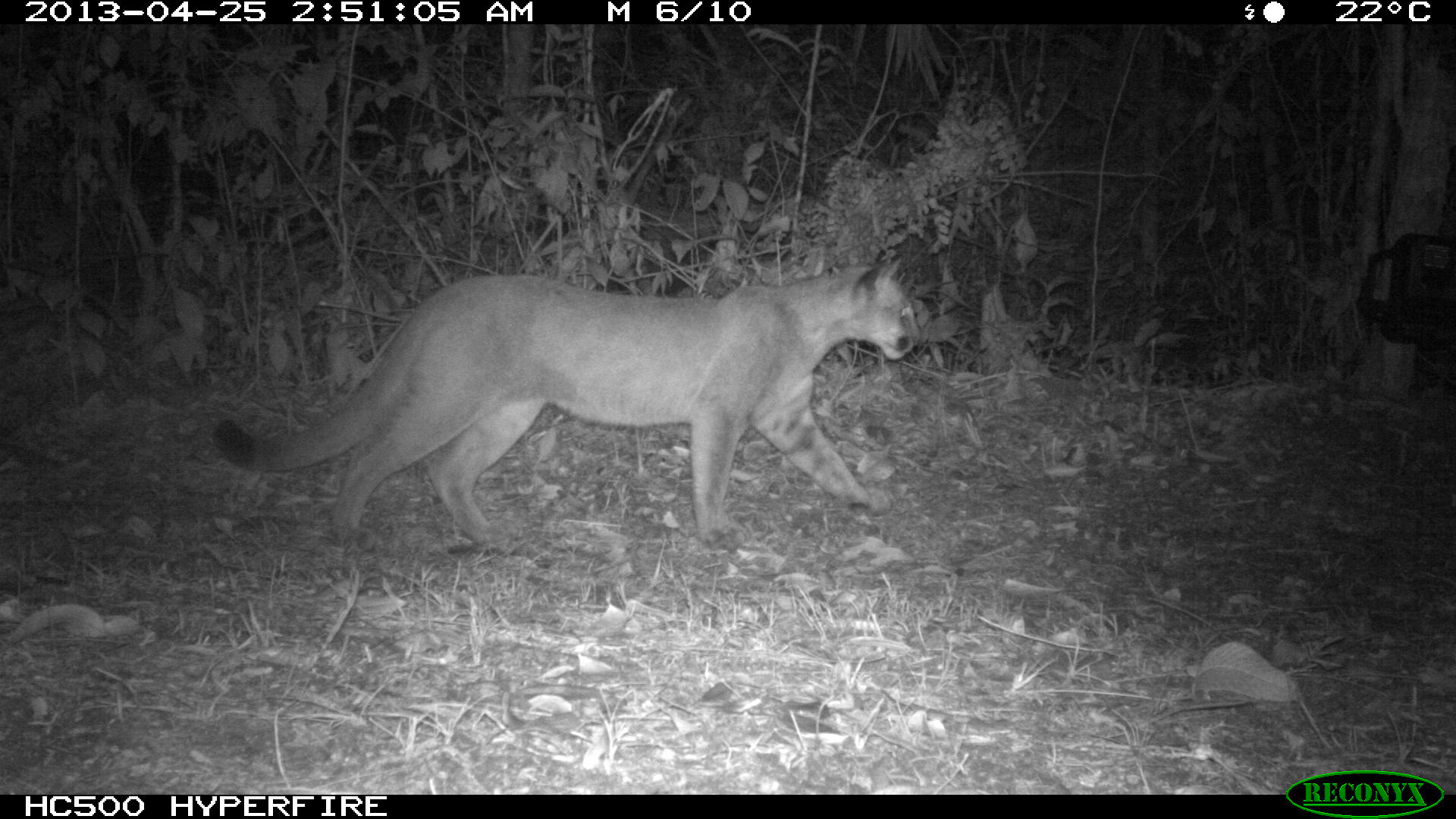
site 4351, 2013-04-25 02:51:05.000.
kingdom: Animalia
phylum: Chordata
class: Mammalia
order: Carnivora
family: Felidae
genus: Puma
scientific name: Puma concolor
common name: mountain lion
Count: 2.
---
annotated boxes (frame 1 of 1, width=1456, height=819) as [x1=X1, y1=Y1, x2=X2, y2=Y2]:
puma concolor: [x1=214, y1=254, x2=917, y2=550]